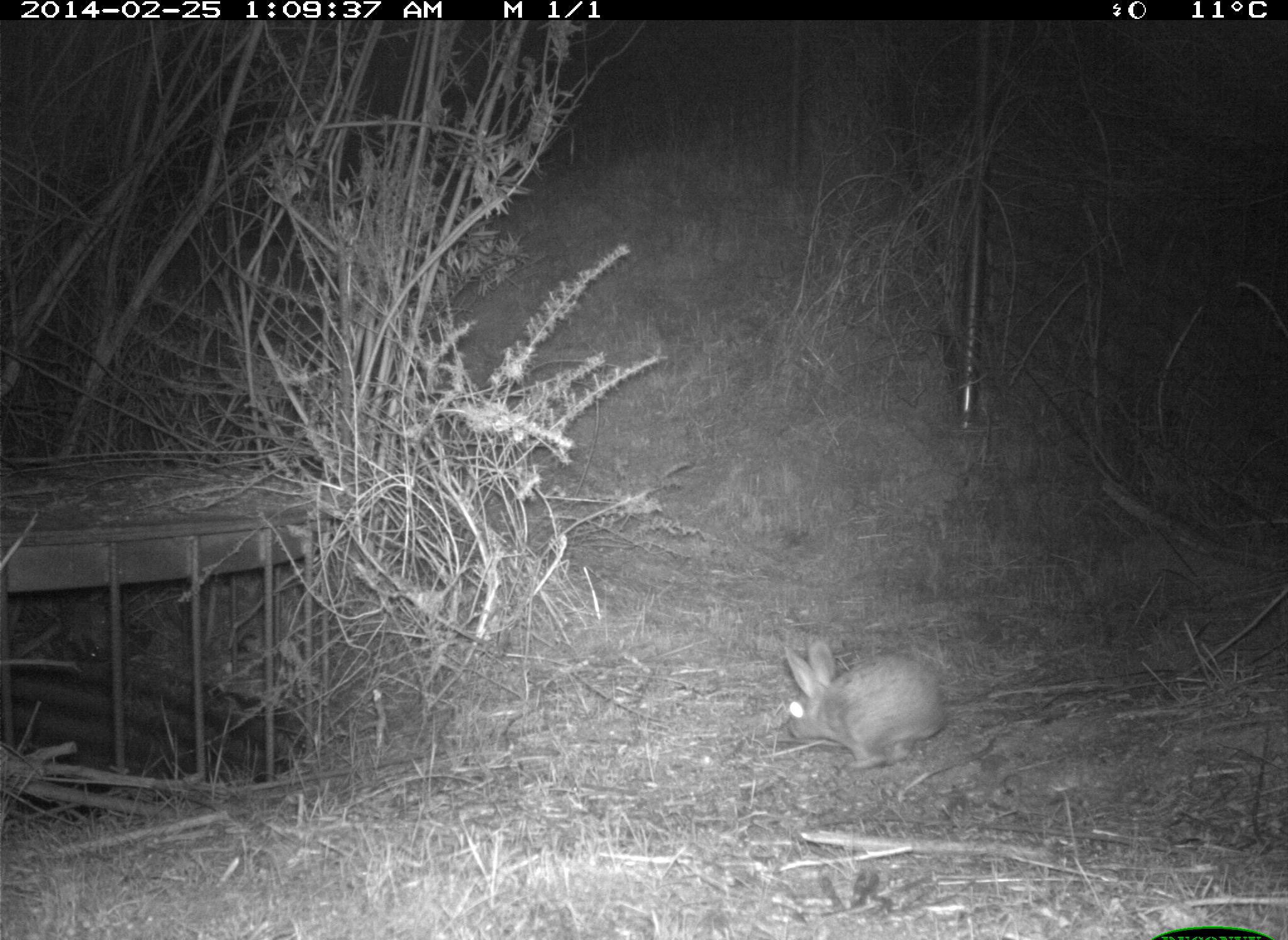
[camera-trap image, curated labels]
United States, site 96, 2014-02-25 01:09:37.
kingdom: Animalia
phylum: Chordata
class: Mammalia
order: Lagomorpha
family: Leporidae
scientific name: Leporidae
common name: rabbits and hares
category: rabbit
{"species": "rabbit (rabbits and hares) (Leporidae)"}